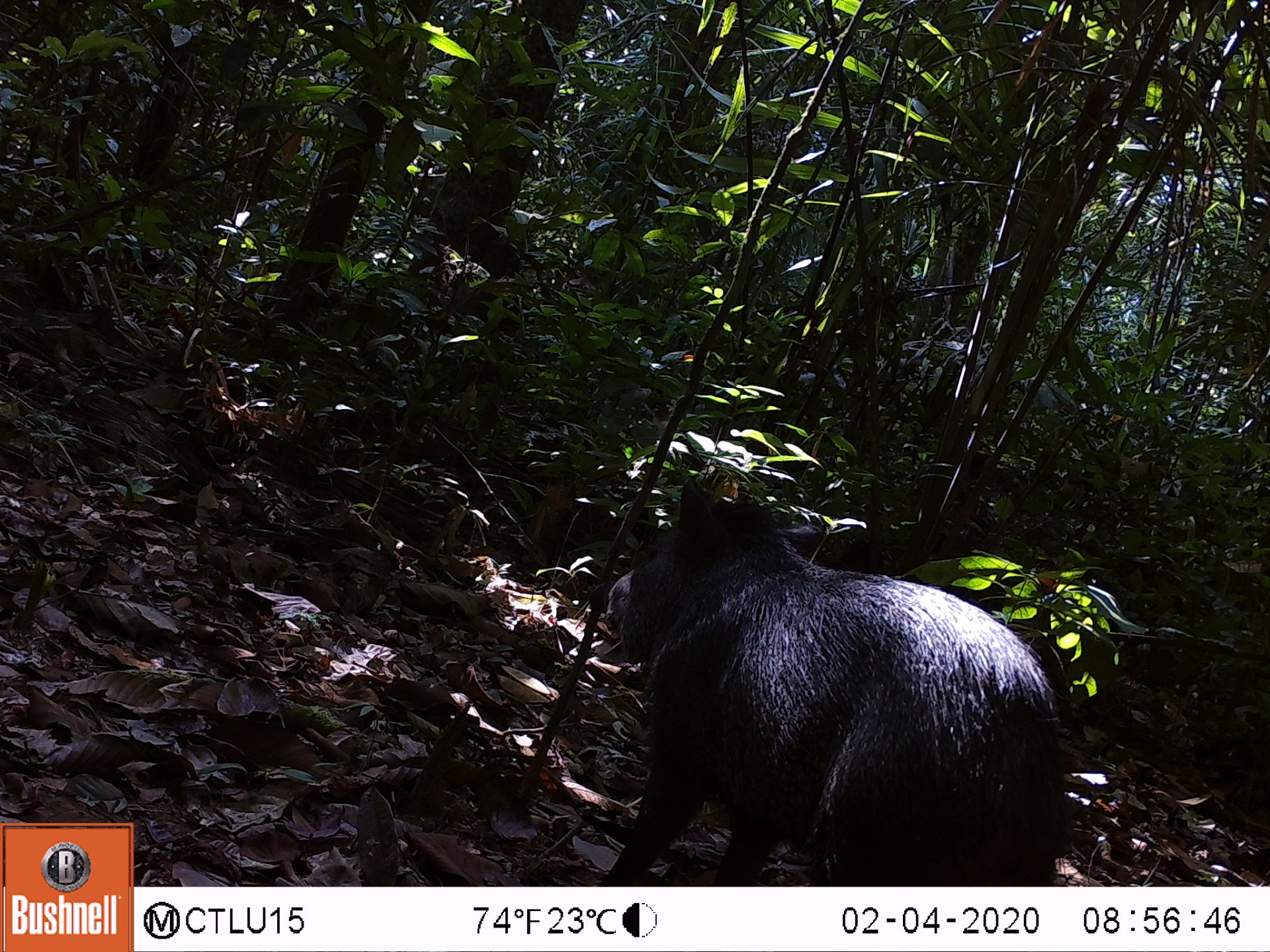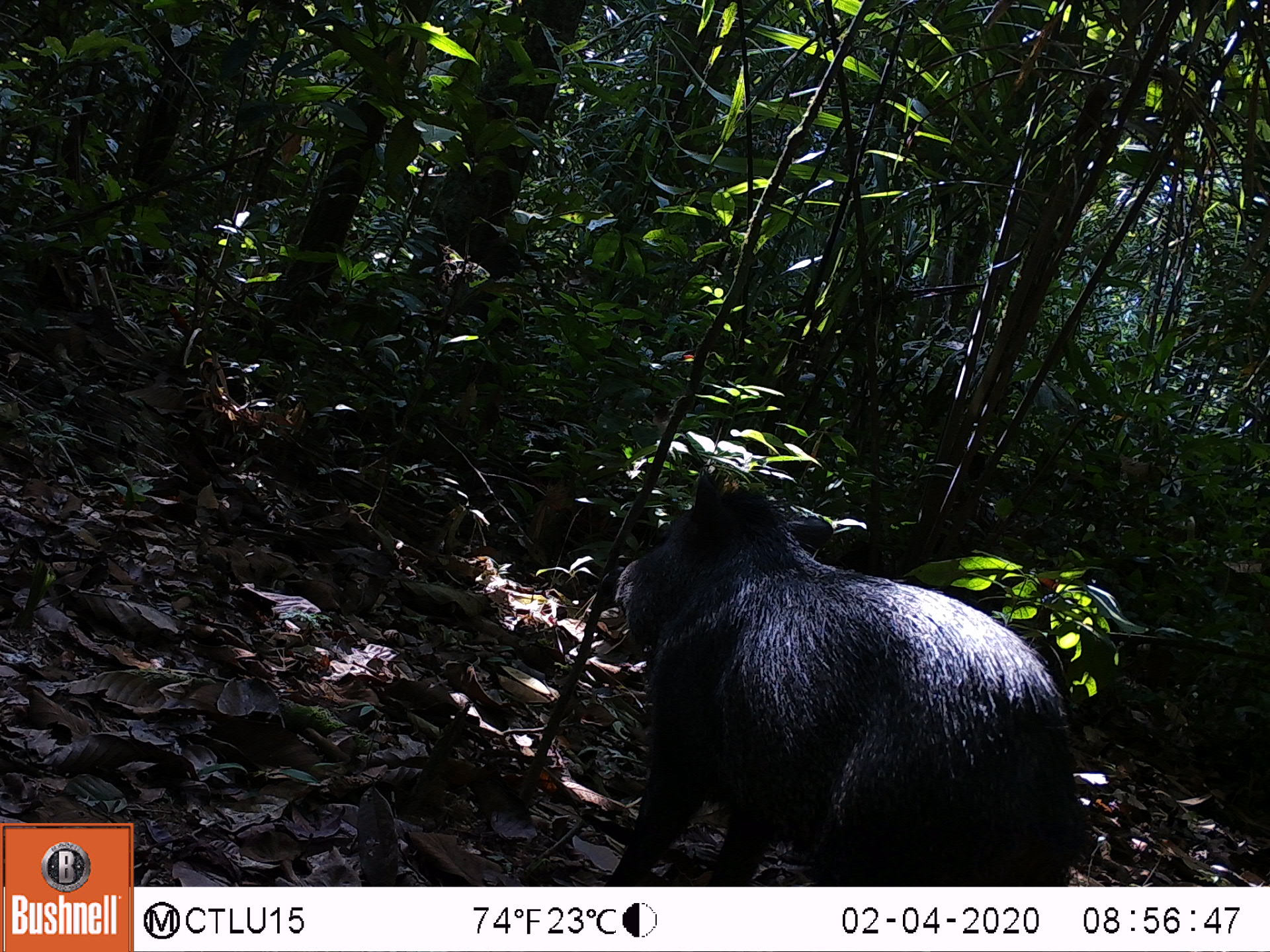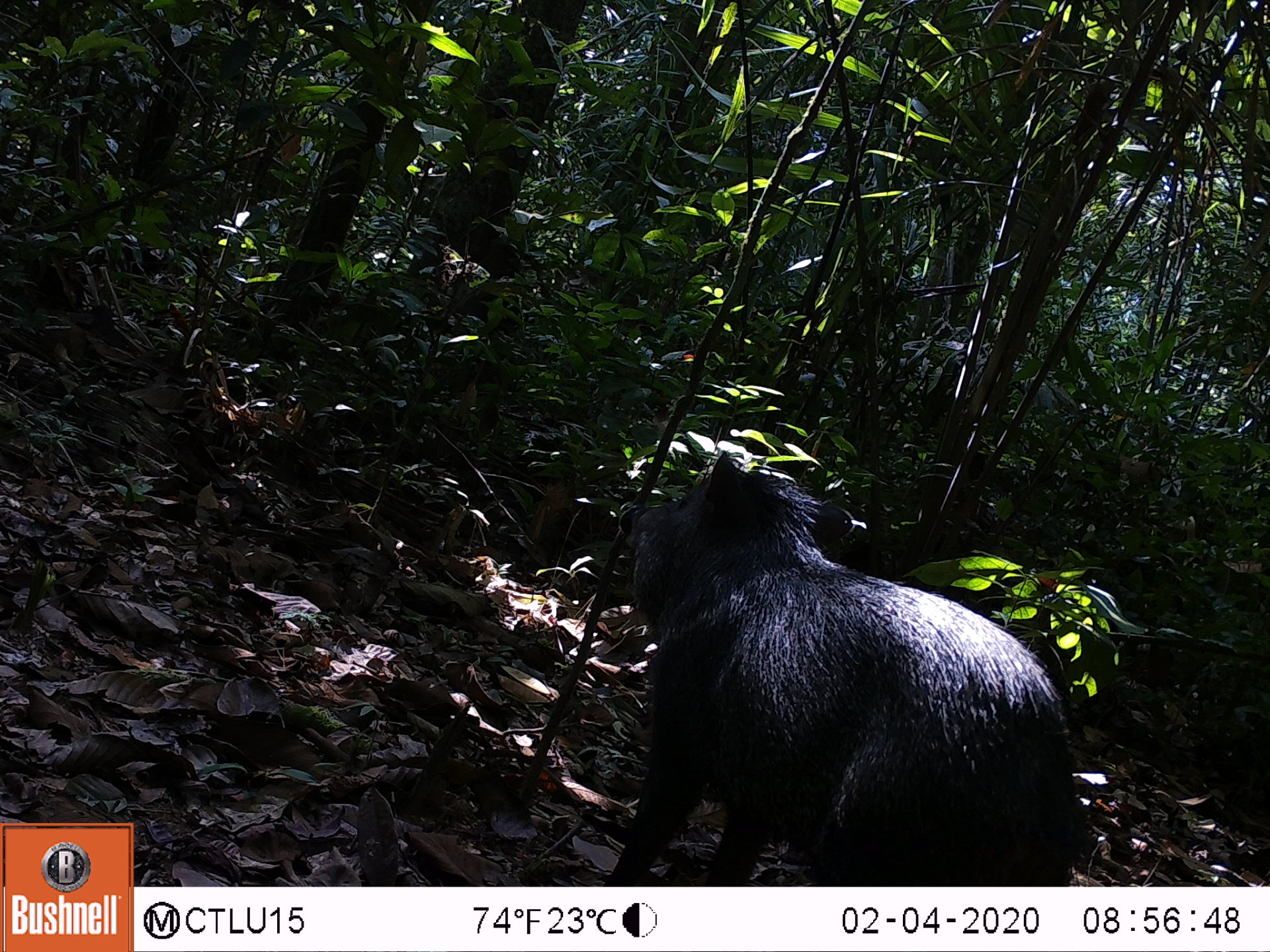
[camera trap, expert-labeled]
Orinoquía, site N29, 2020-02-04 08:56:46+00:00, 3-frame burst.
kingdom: Animalia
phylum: Chordata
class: Mammalia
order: Artiodactyla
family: Tayassuidae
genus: Pecari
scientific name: Pecari tajacu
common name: collared peccary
Collared peccary (Pecari tajacu).